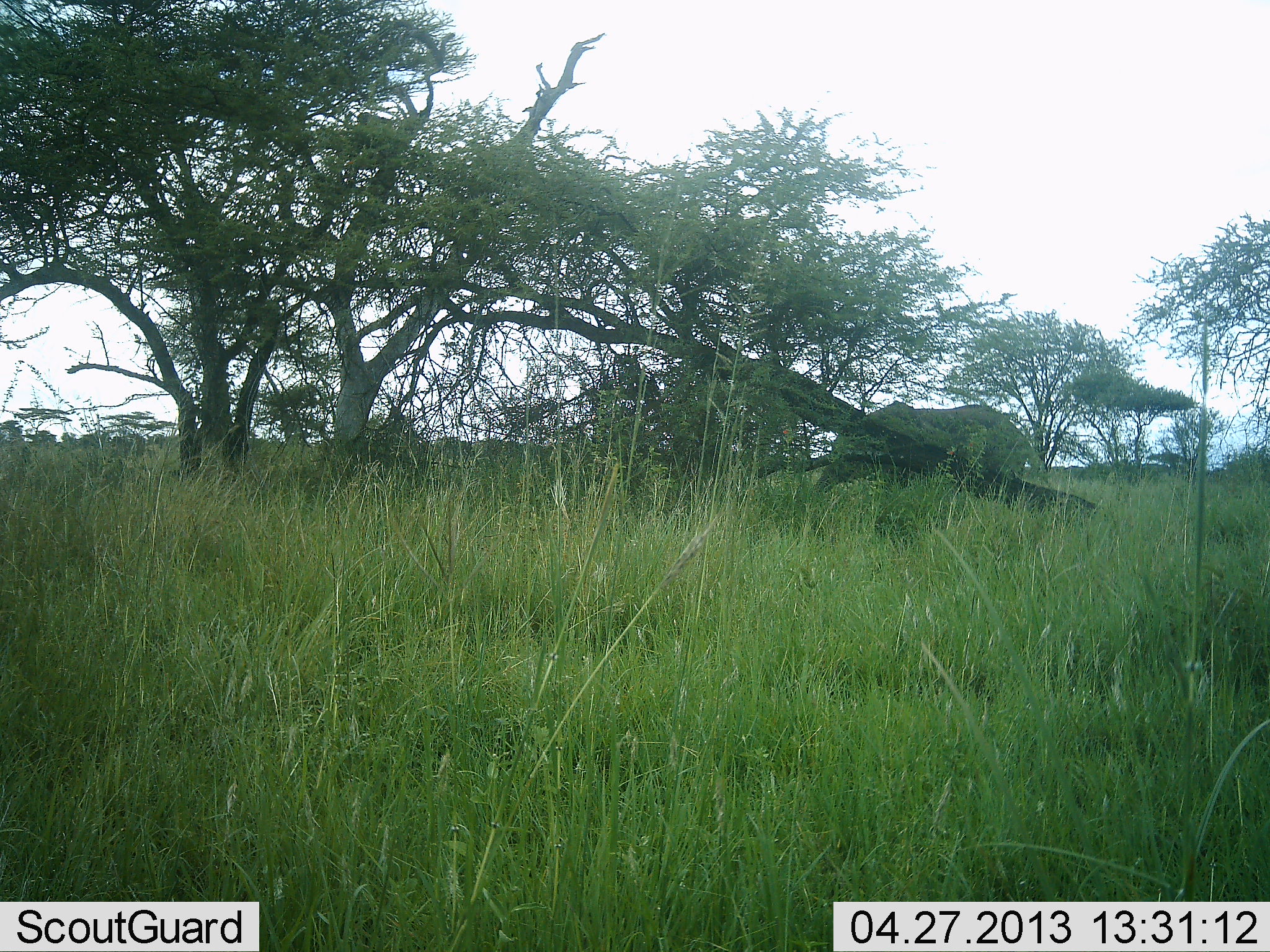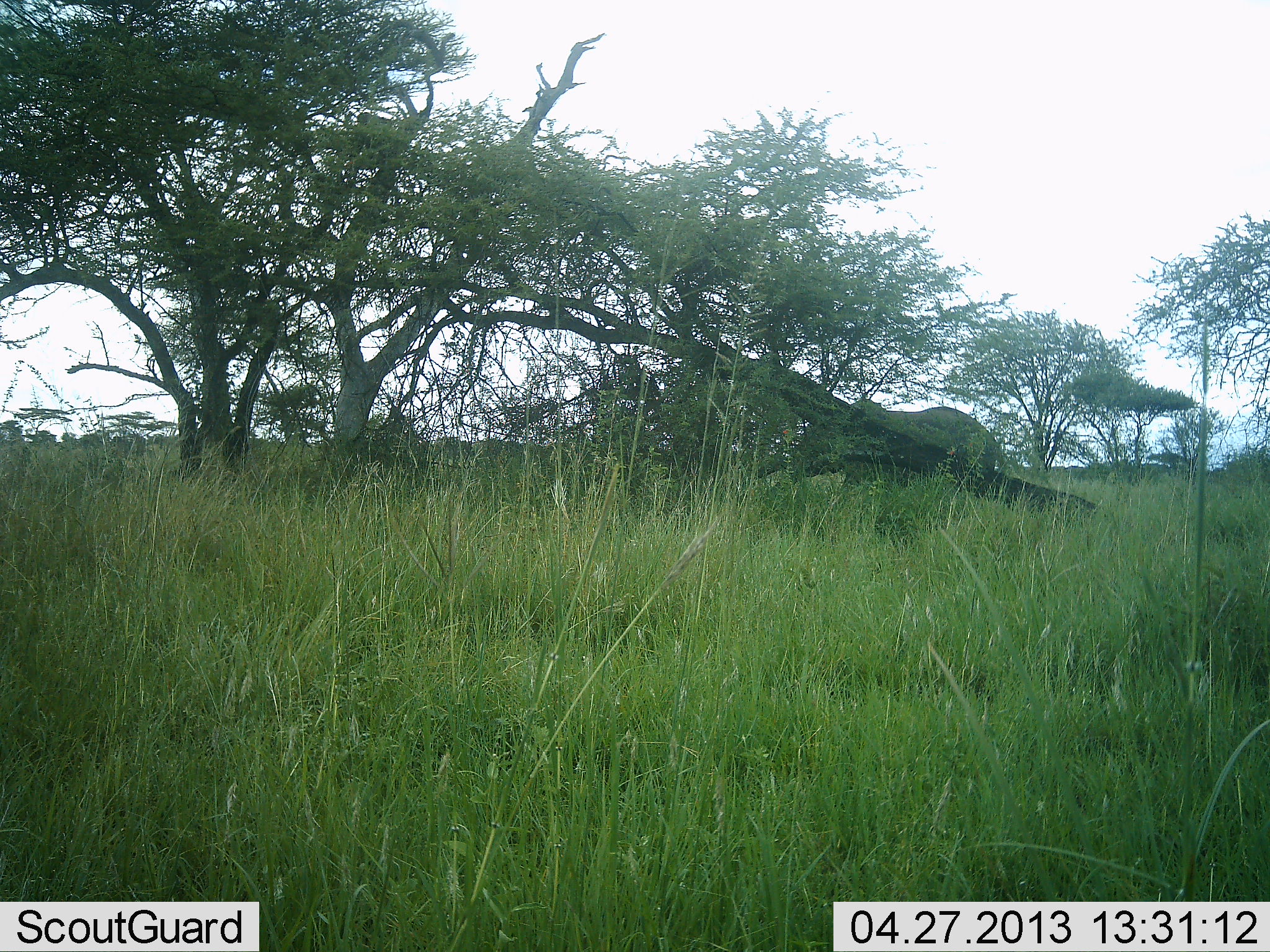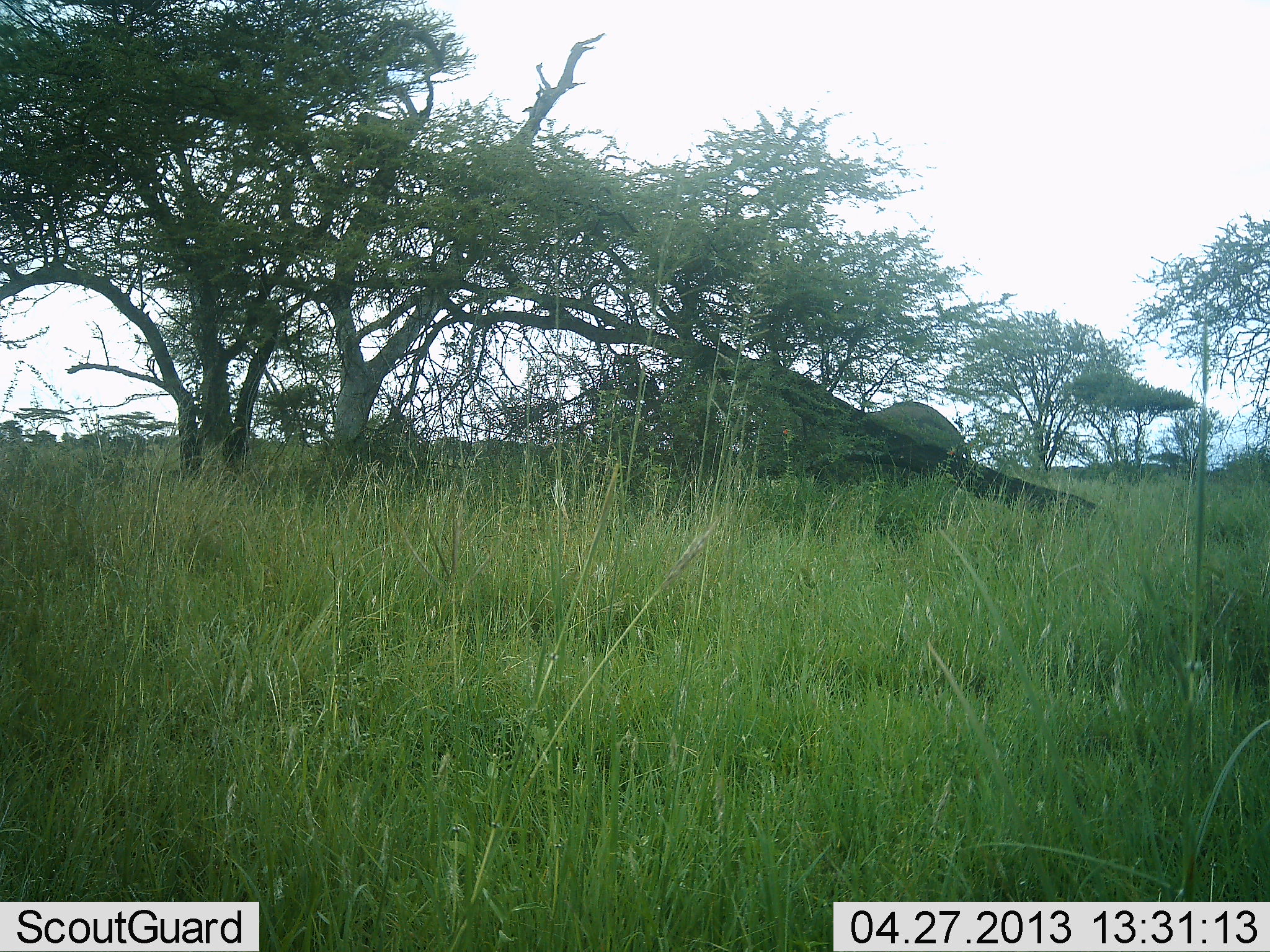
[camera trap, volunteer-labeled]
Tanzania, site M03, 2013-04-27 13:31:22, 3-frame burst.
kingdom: Animalia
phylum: Chordata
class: Mammalia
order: Proboscidea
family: Elephantidae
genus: Loxodonta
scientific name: Loxodonta africana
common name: african bush elephant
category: elephant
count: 1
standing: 0%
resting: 0%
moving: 100%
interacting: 0%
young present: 10%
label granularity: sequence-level